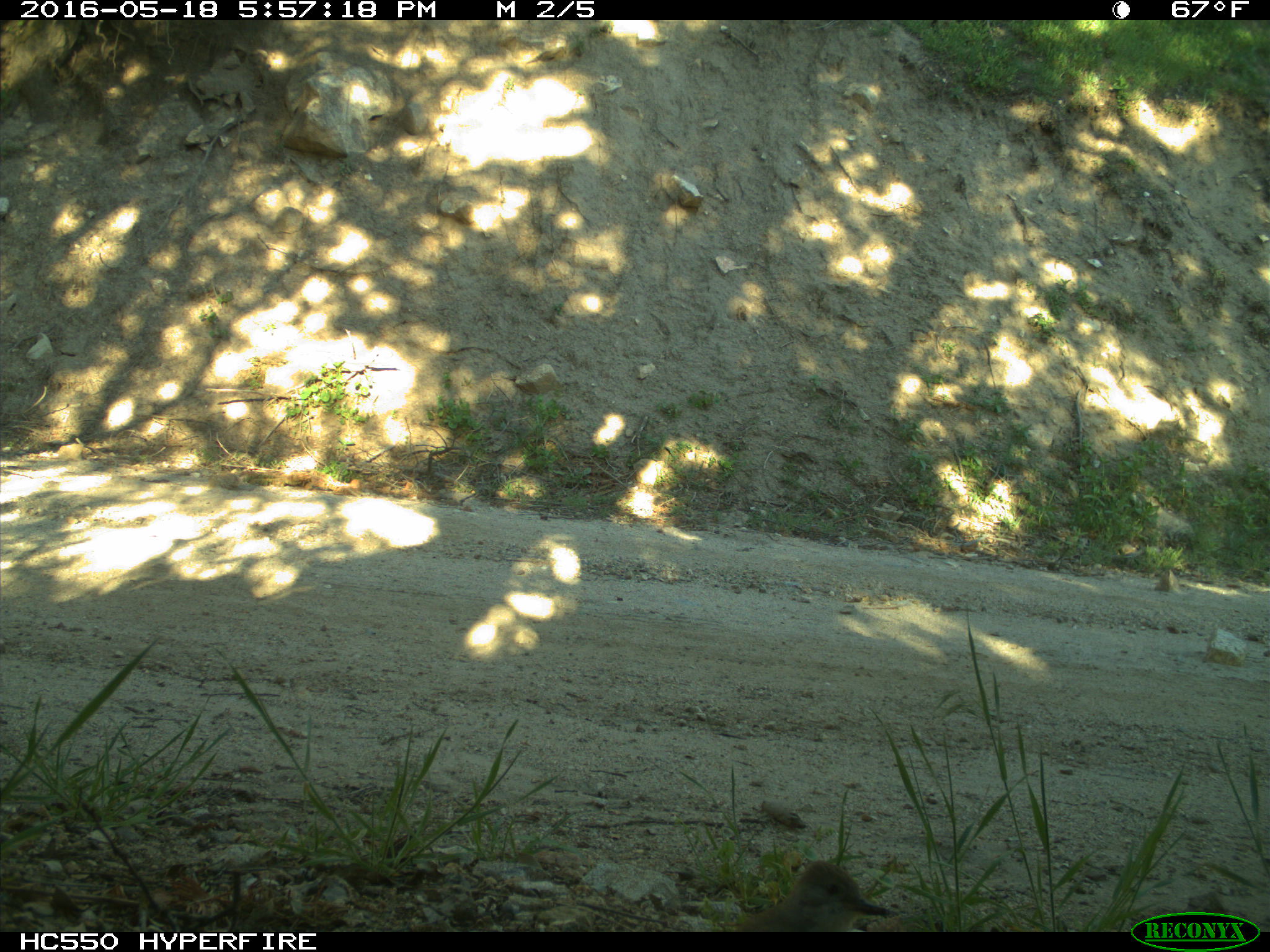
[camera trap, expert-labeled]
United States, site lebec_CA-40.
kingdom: Animalia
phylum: Chordata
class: Aves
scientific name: Aves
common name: birds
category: unidentified bird